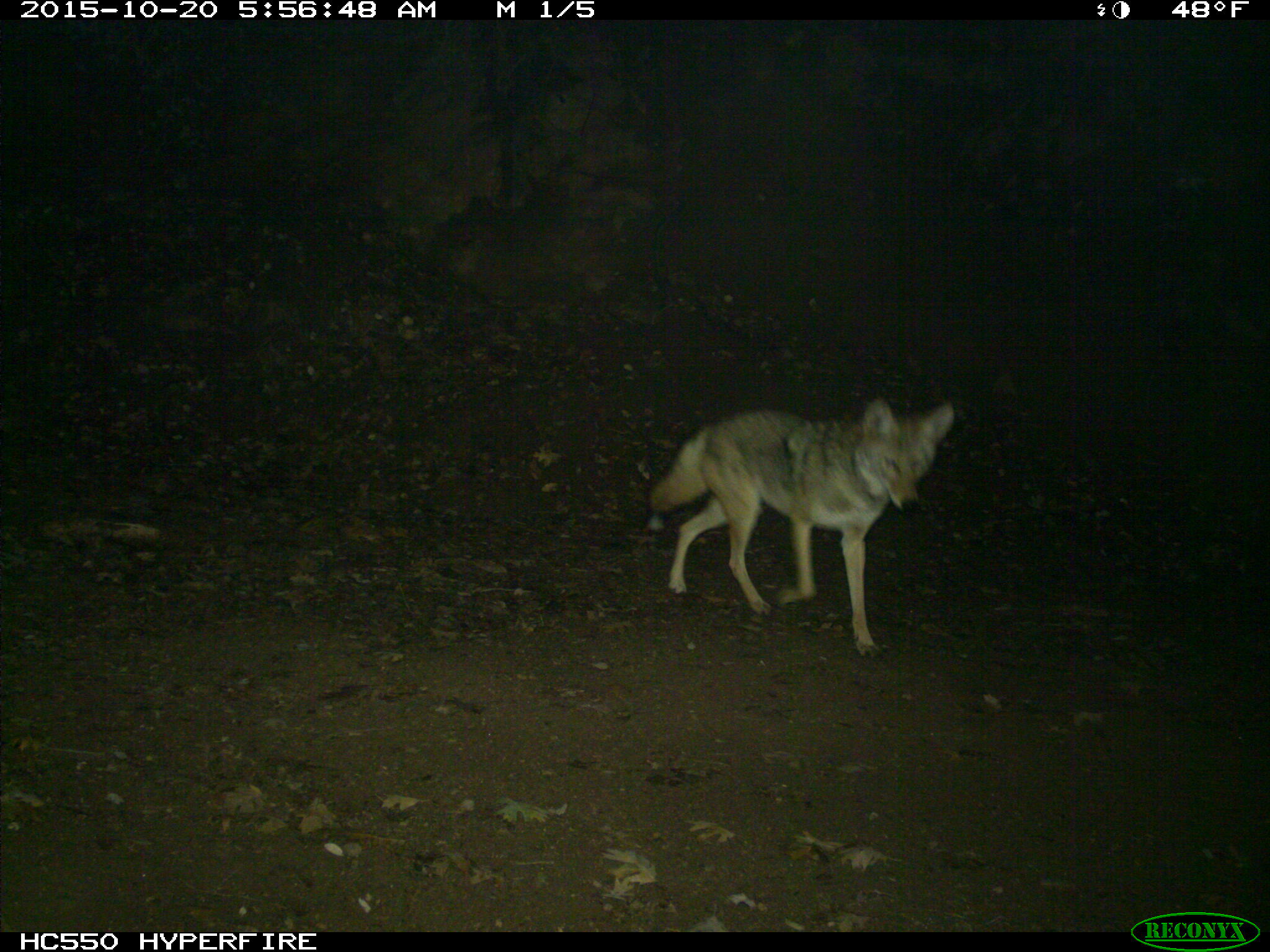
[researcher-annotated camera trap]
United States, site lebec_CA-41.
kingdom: Animalia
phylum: Chordata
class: Mammalia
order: Carnivora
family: Canidae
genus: Canis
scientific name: Canis latrans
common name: coyote